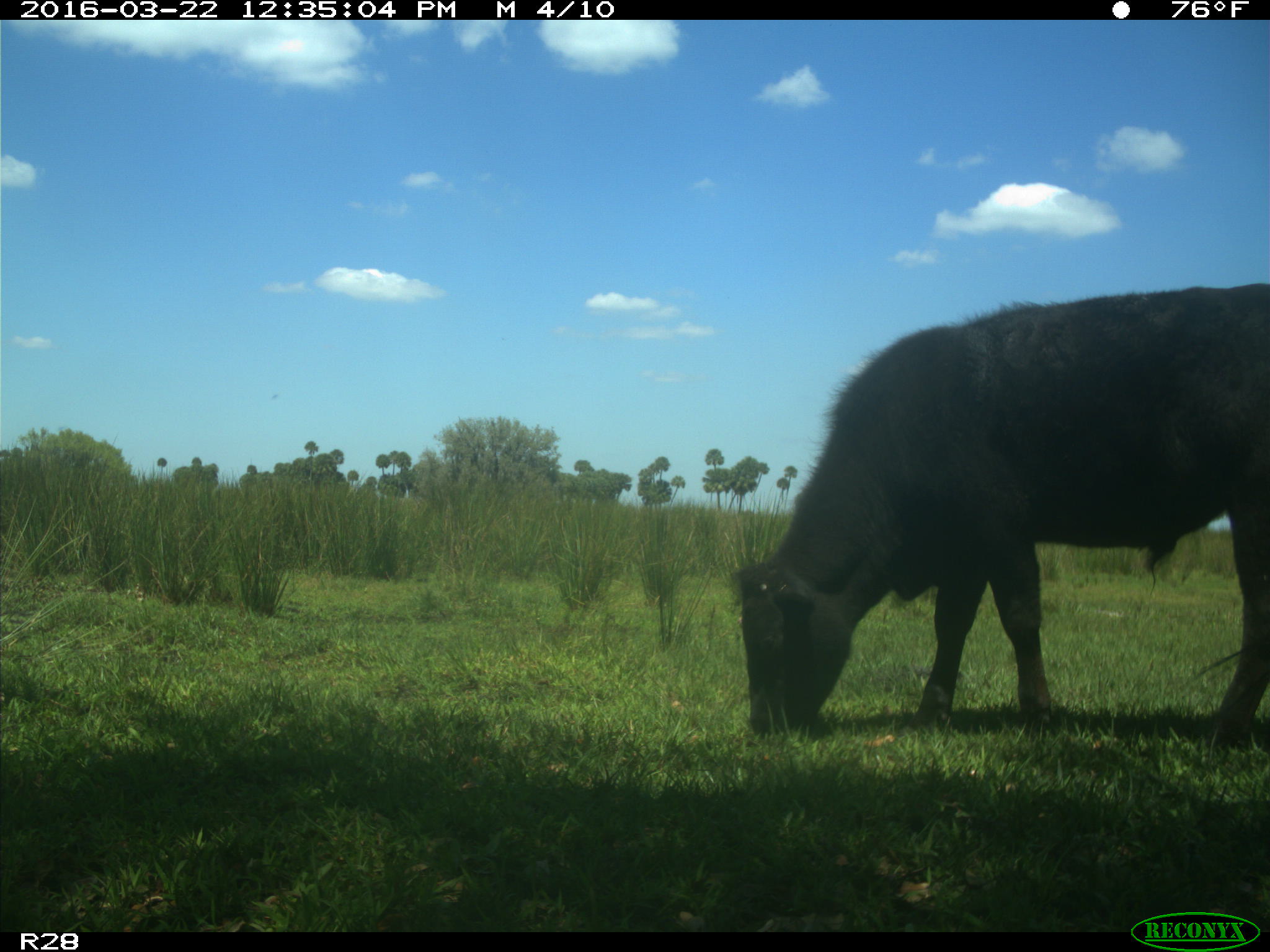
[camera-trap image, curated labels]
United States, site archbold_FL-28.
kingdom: Animalia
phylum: Chordata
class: Mammalia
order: Artiodactyla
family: Bovidae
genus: Bos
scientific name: Bos taurus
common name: domestic cow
Bos taurus (domestic cow).